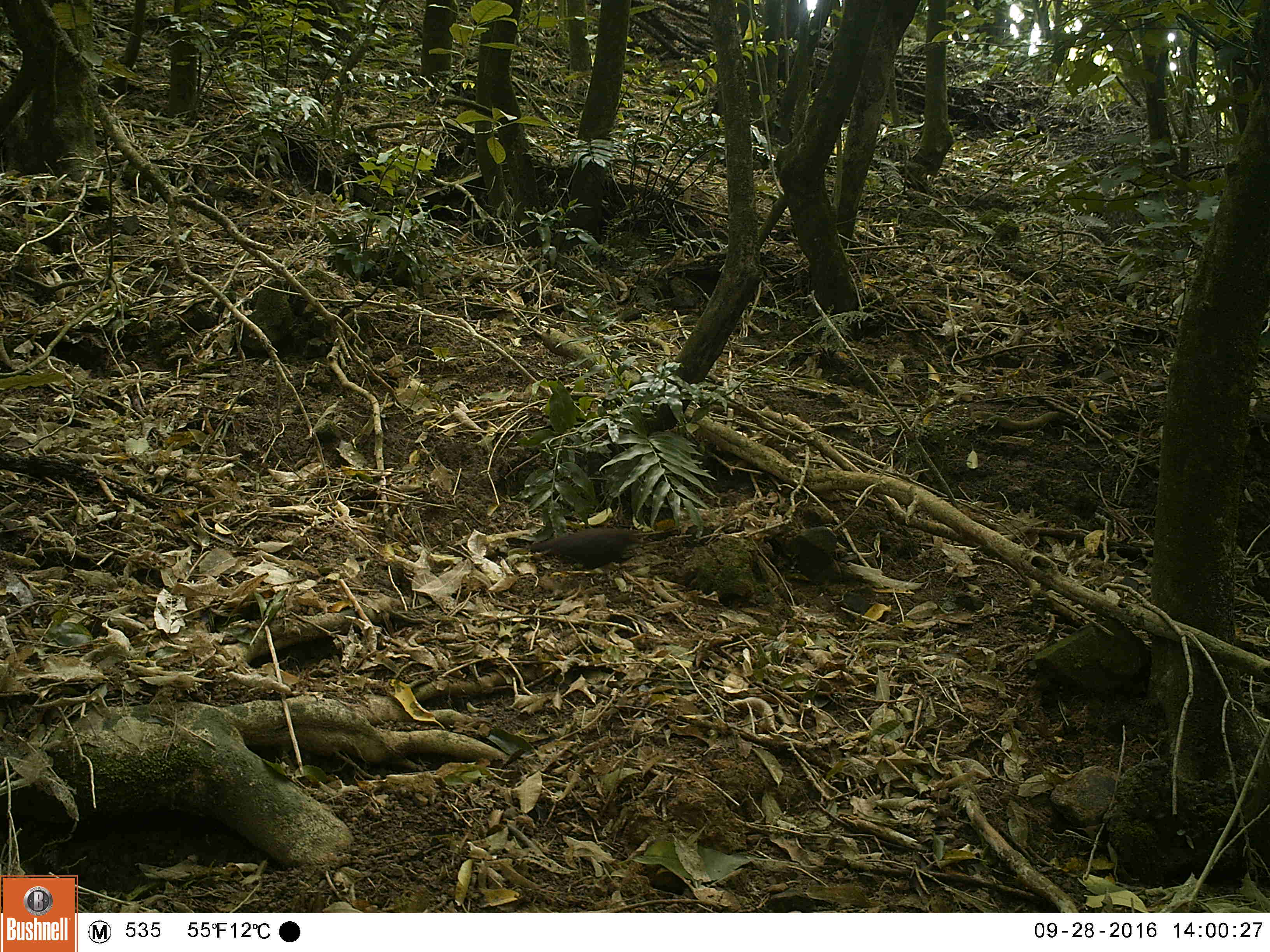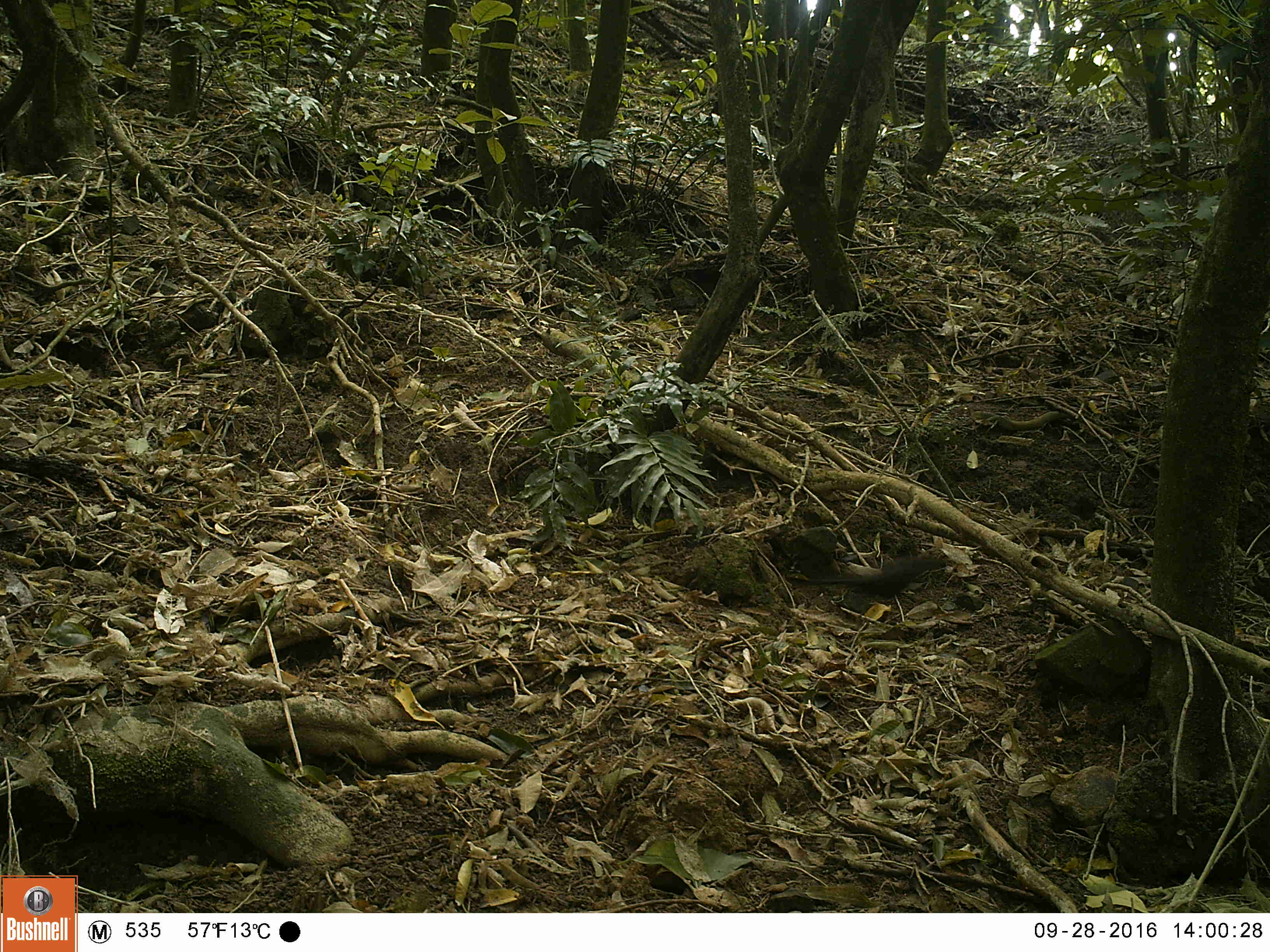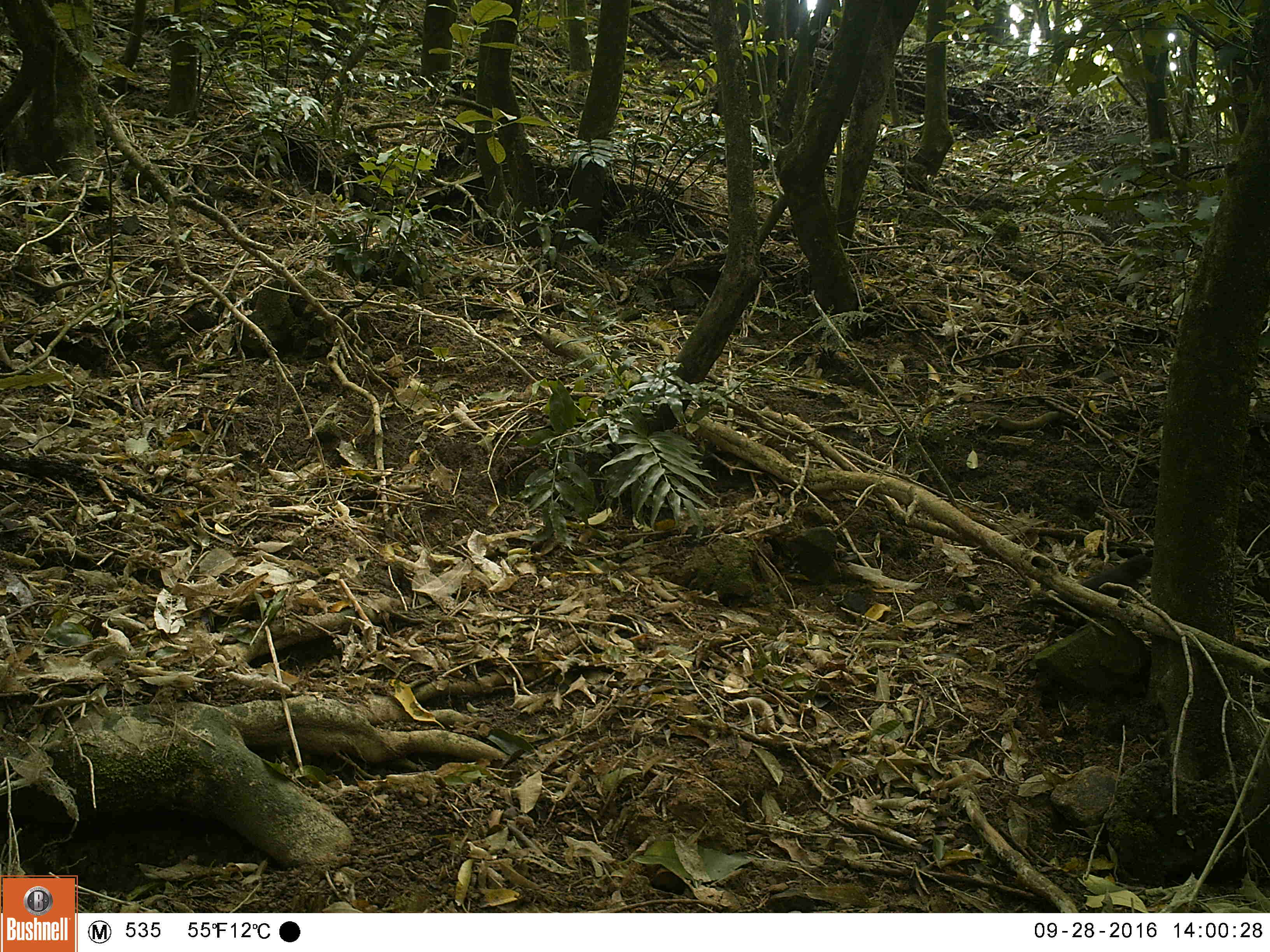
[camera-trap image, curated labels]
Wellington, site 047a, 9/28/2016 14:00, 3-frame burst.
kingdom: Animalia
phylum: Chordata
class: Aves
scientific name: Aves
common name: bird